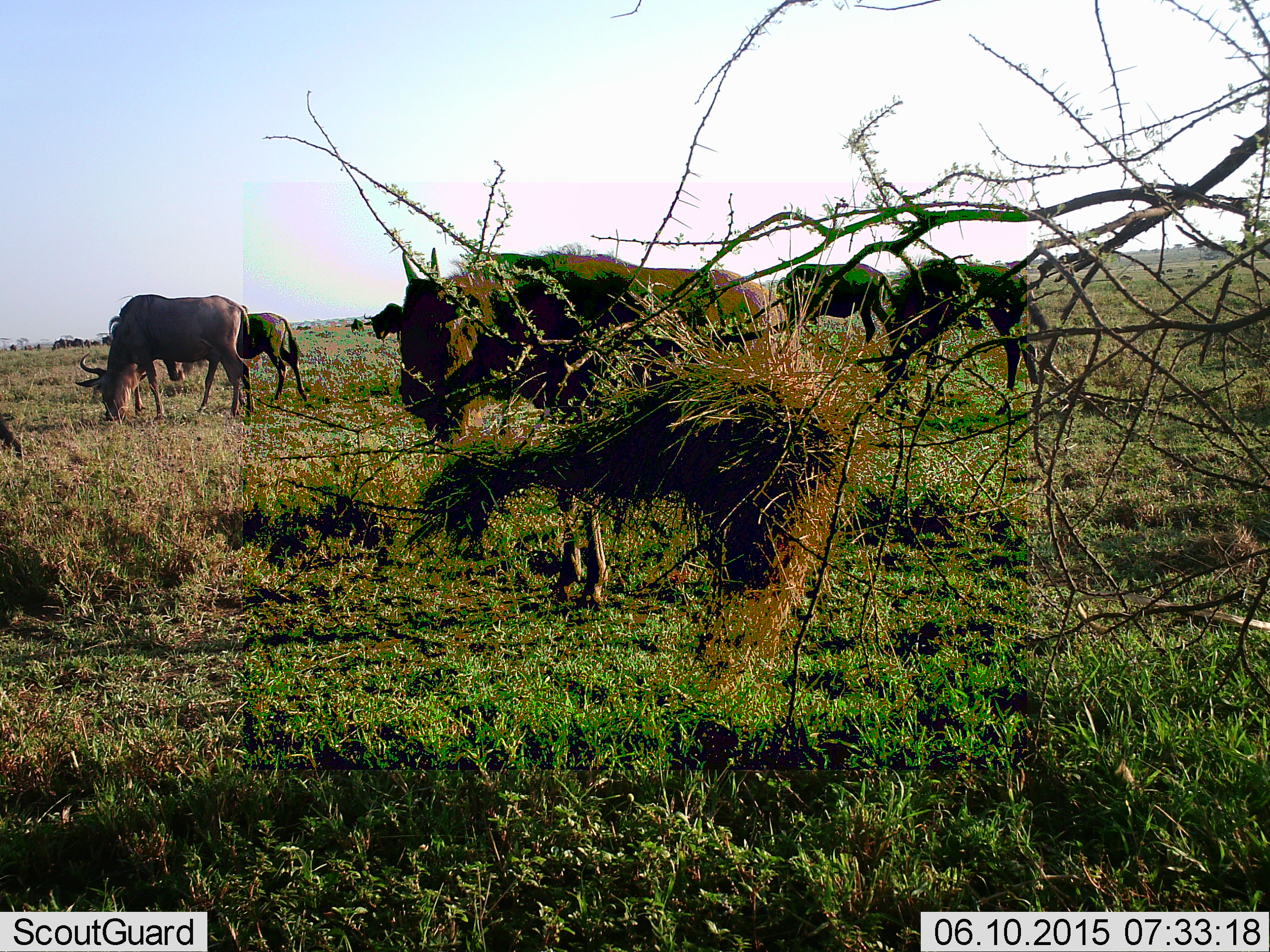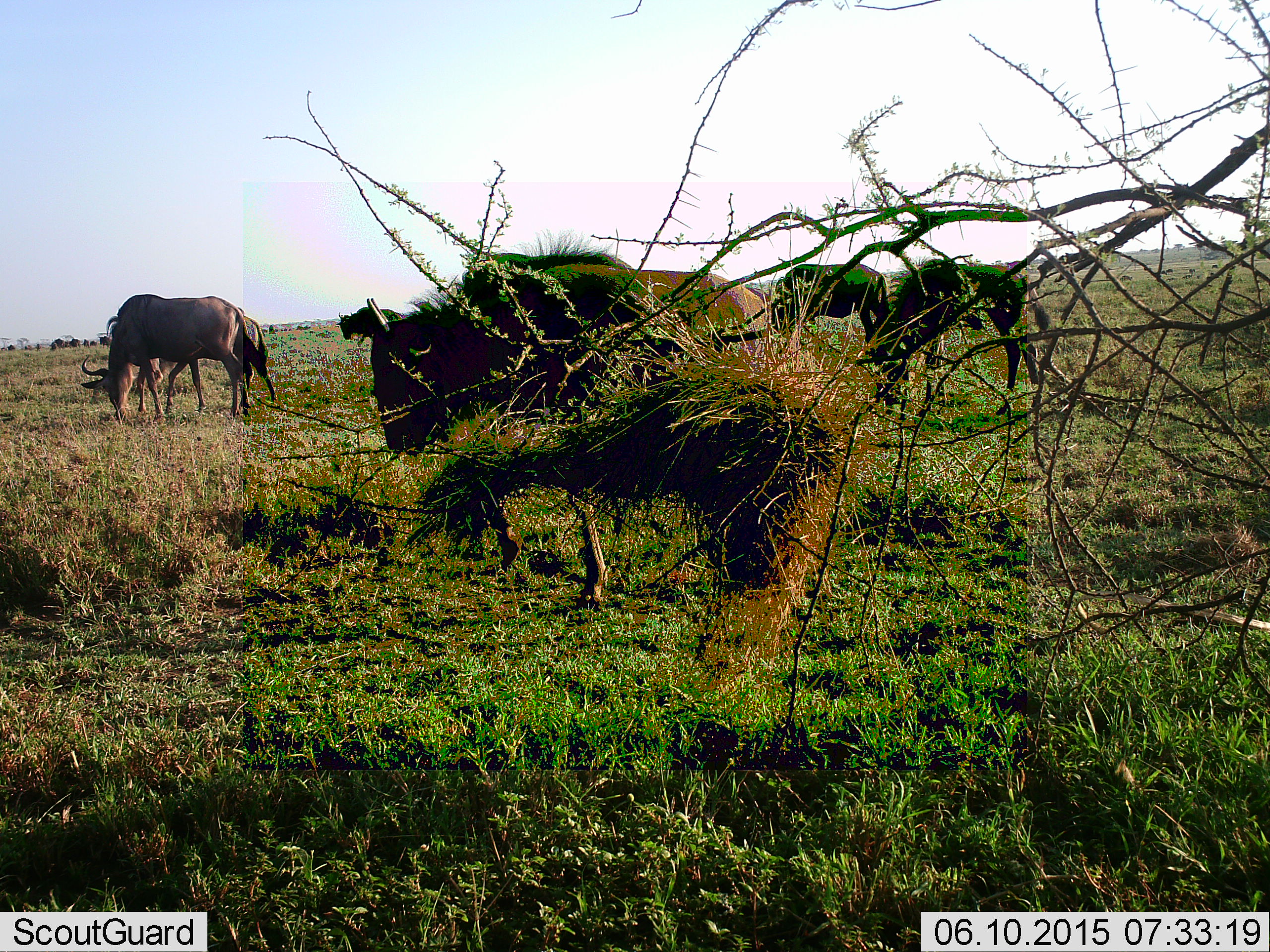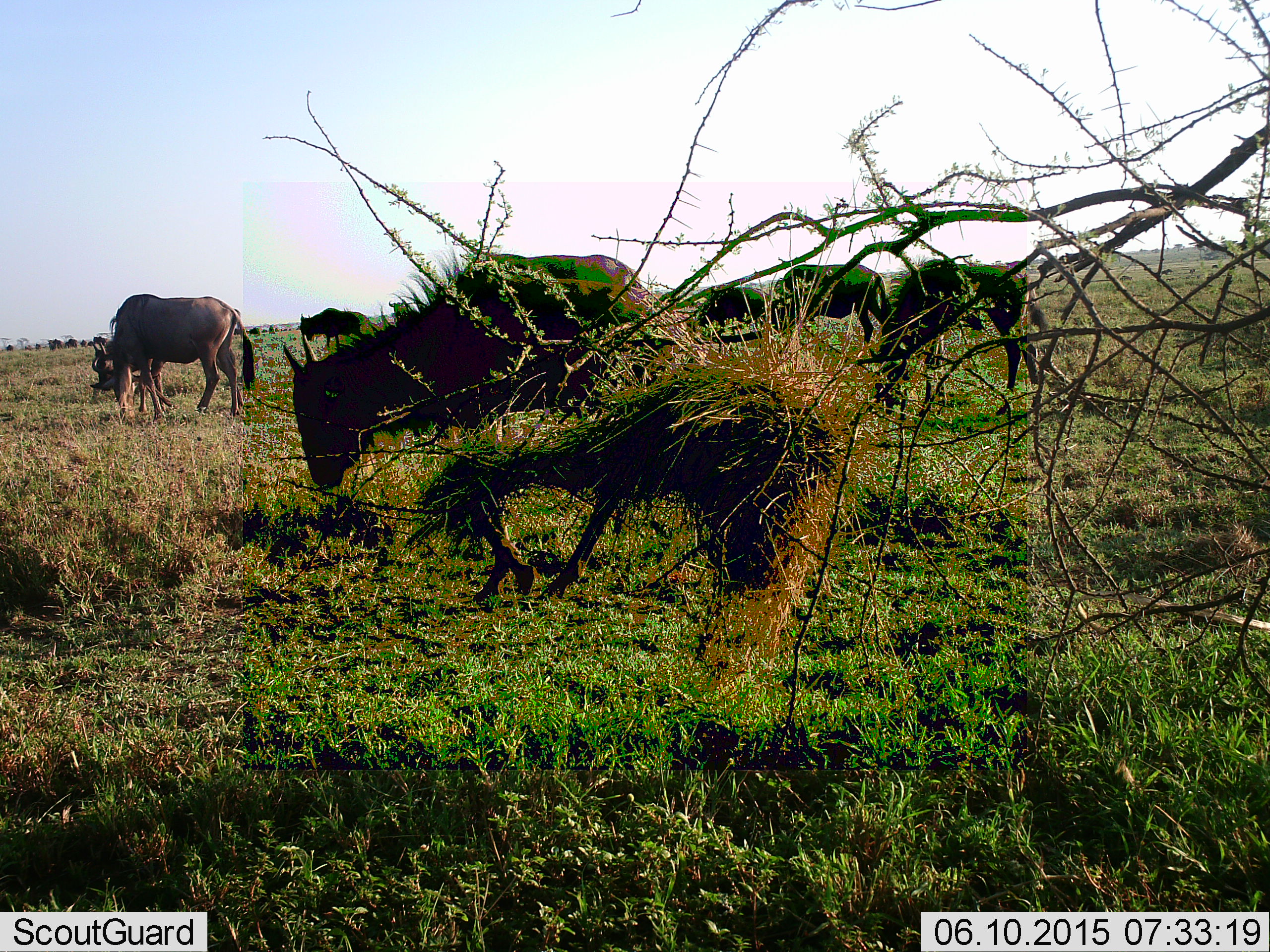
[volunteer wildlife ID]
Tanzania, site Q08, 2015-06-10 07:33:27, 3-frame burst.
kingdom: Animalia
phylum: Chordata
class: Mammalia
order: Artiodactyla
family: Bovidae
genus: Connochaetes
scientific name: Connochaetes taurinus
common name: blue wildebeest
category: wildebeest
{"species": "wildebeest (blue wildebeest) (Connochaetes taurinus)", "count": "6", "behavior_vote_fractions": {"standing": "20%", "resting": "0%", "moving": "50%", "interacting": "0%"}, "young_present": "10%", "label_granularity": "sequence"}